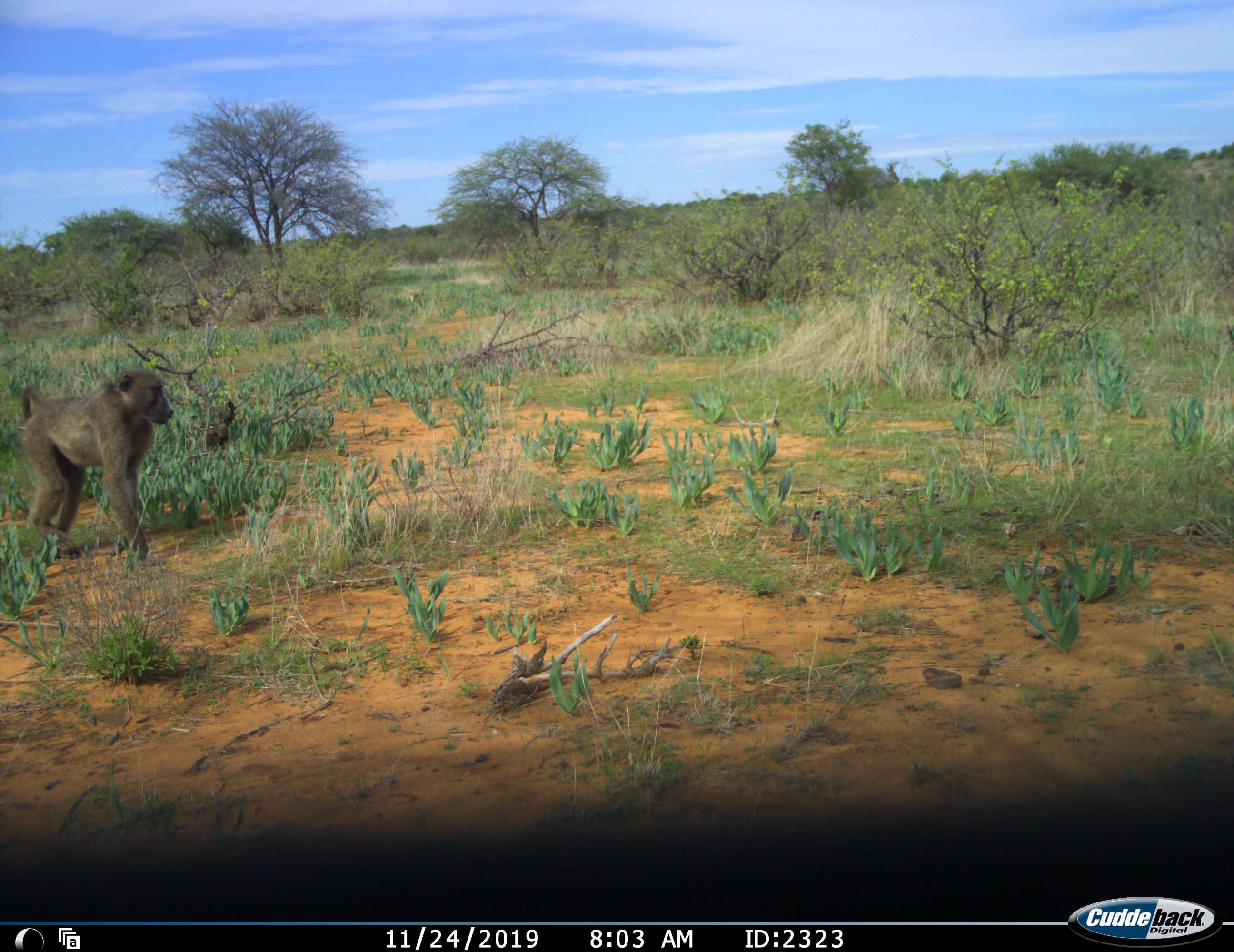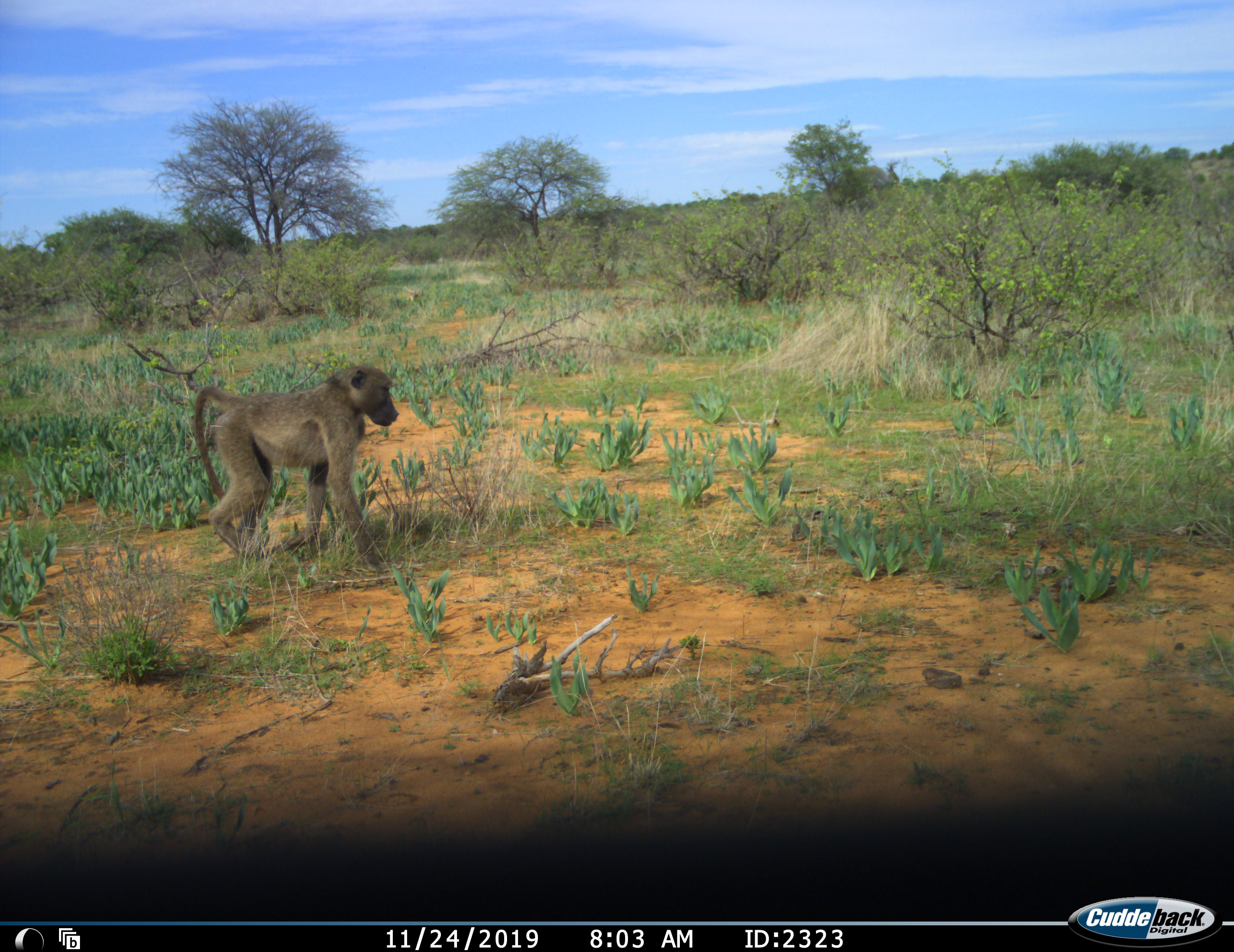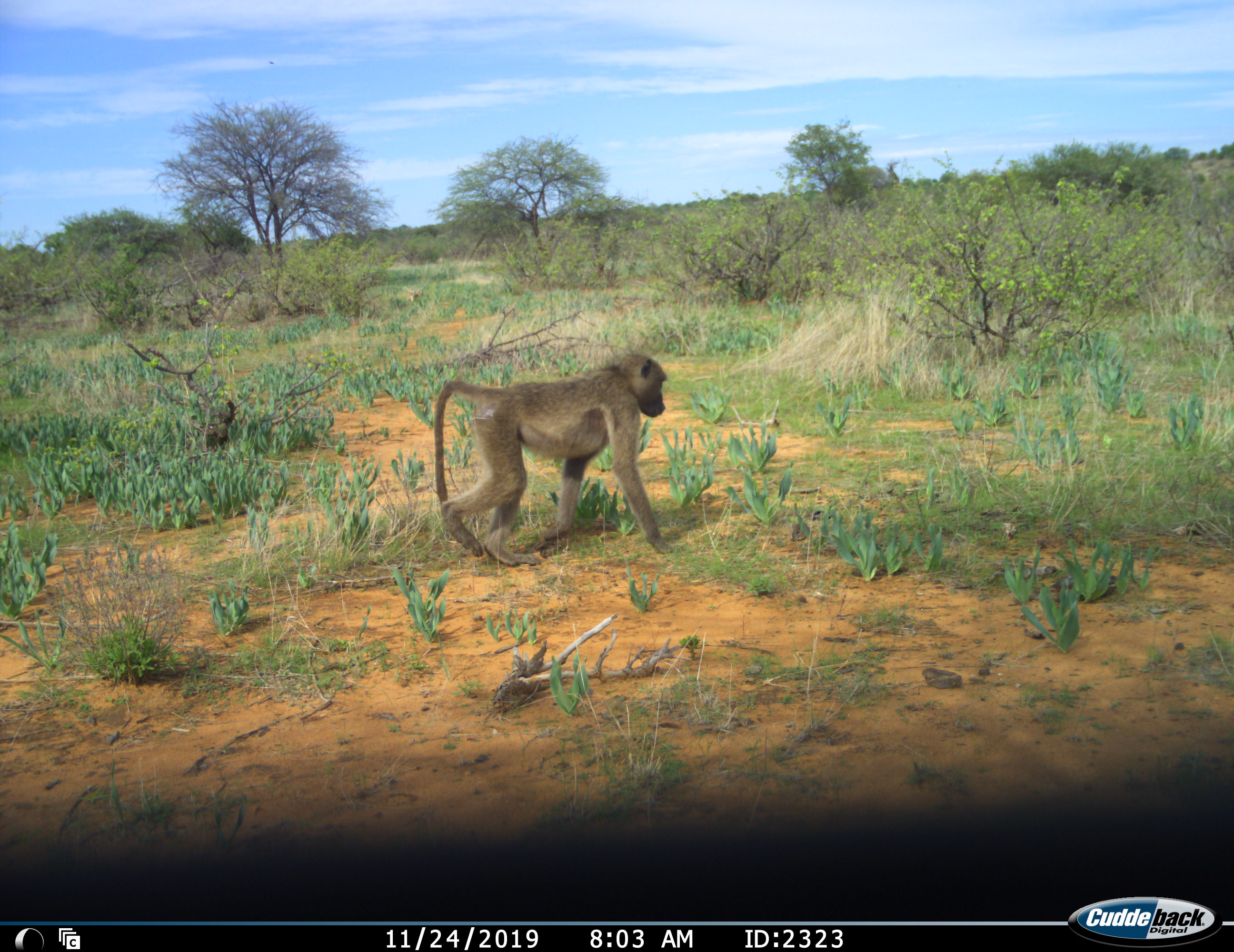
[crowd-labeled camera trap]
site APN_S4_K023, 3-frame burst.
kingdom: Animalia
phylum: Chordata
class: Mammalia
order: Primates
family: Cercopithecidae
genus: Papio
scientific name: Papio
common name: baboon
Baboon (Papio), count 1. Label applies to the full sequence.